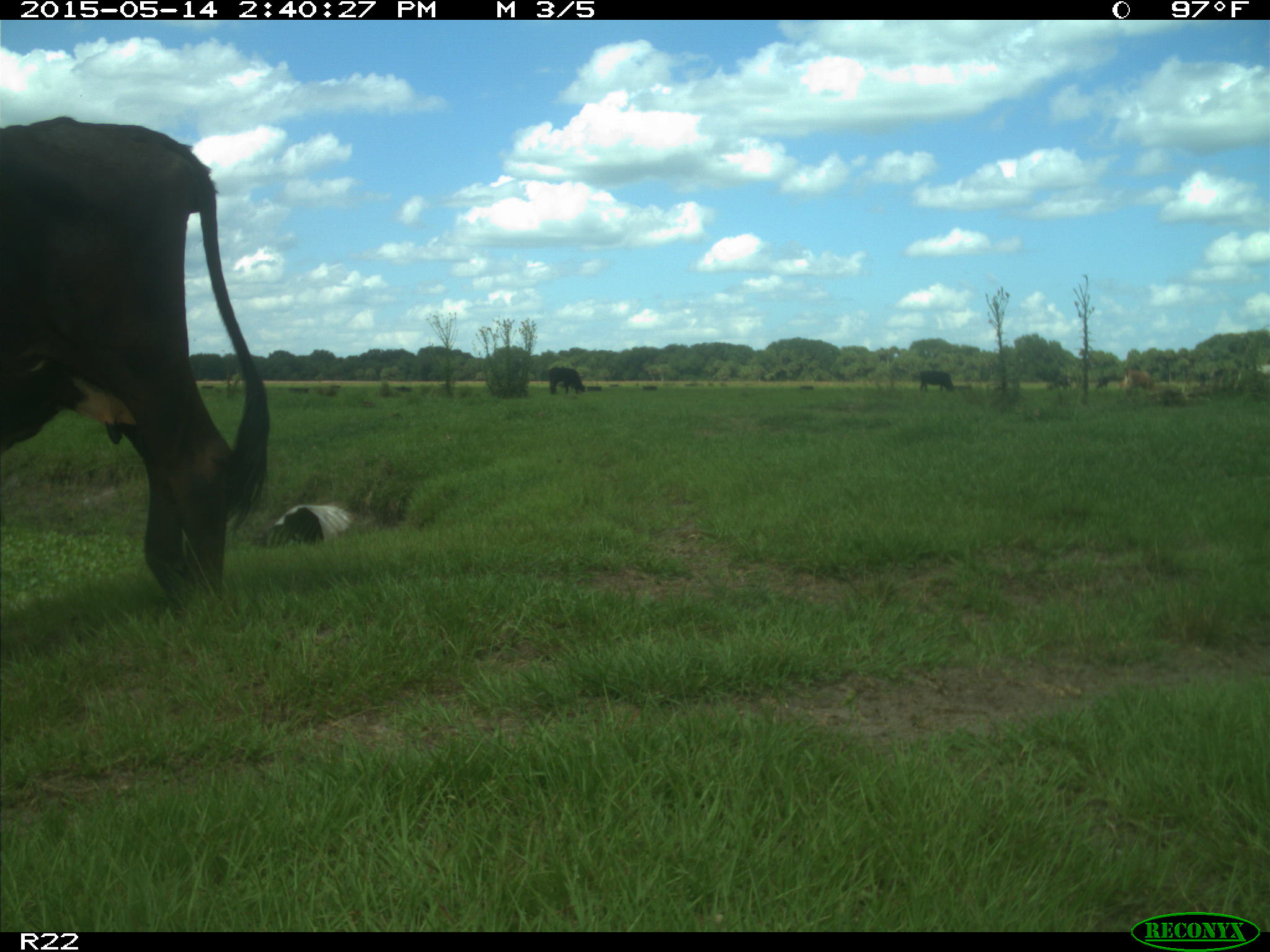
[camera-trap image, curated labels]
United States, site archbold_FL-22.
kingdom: Animalia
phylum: Chordata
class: Mammalia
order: Artiodactyla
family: Bovidae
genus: Bos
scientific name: Bos taurus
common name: domestic cow